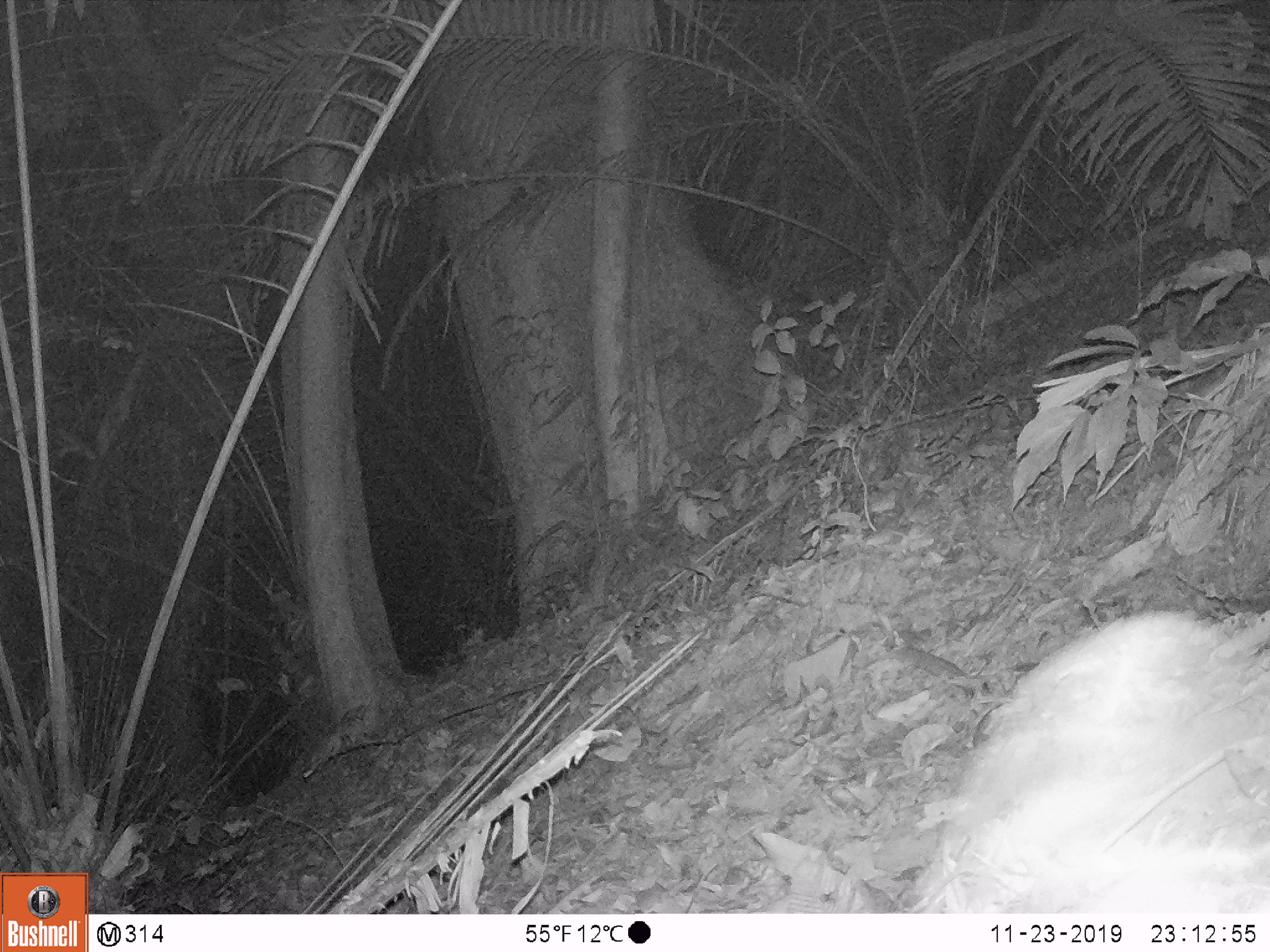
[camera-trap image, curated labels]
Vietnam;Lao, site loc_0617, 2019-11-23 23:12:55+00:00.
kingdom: Animalia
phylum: Chordata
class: Mammalia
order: Rodentia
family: Muridae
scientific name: Muridae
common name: old-world mice and rats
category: unidentified murid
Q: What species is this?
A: Unidentified murid (old-world mice and rats) (Muridae).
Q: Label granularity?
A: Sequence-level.